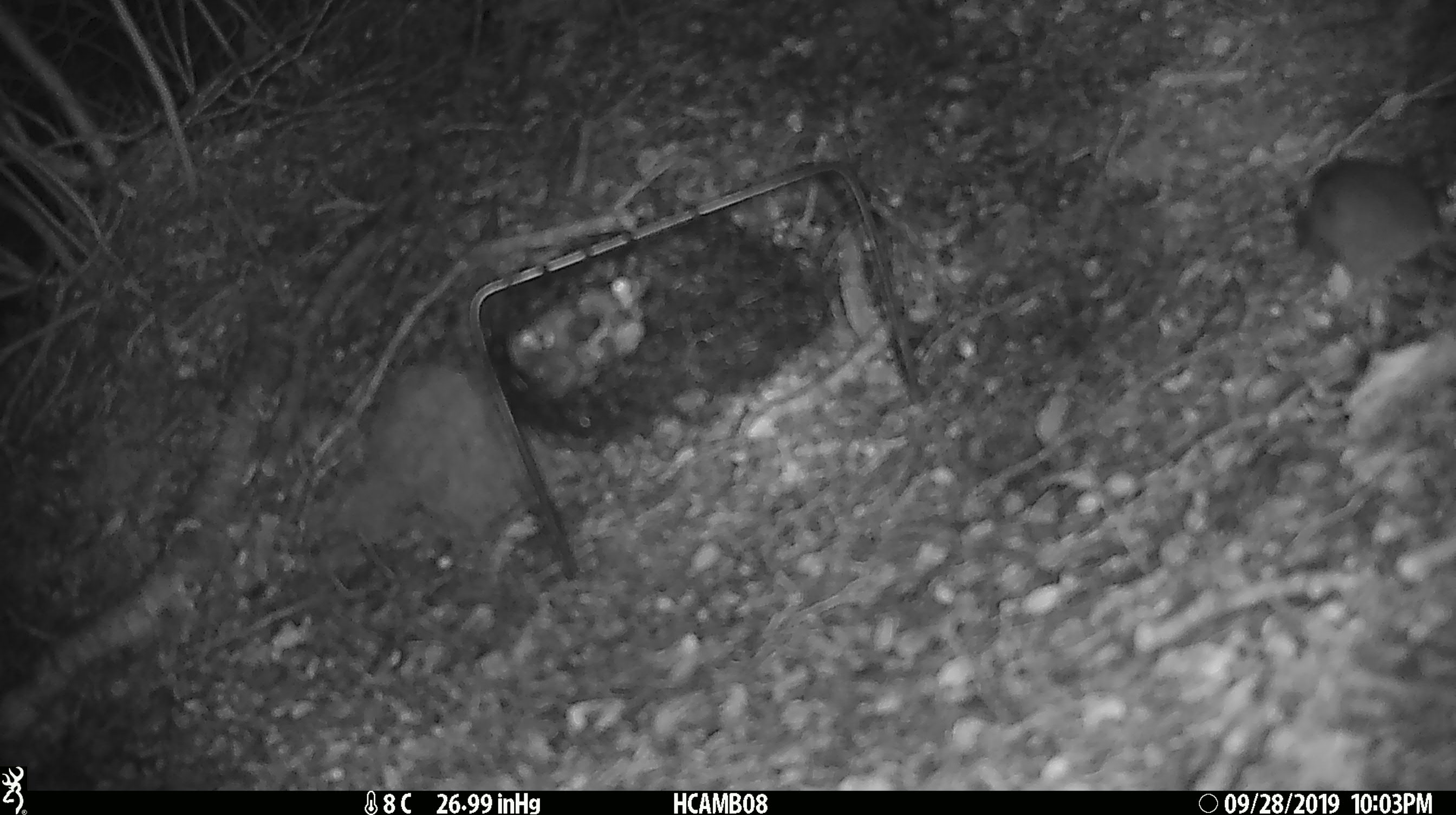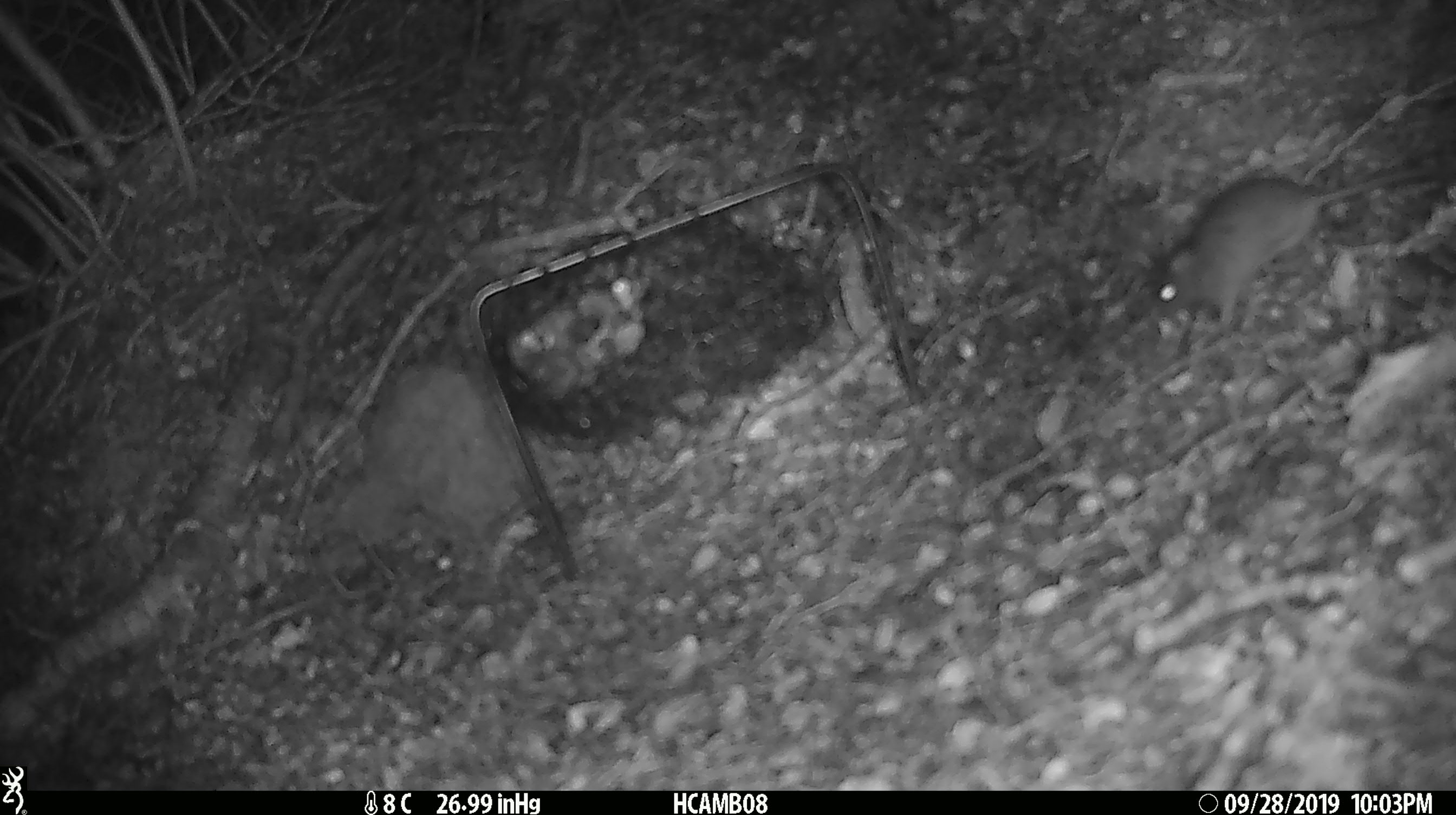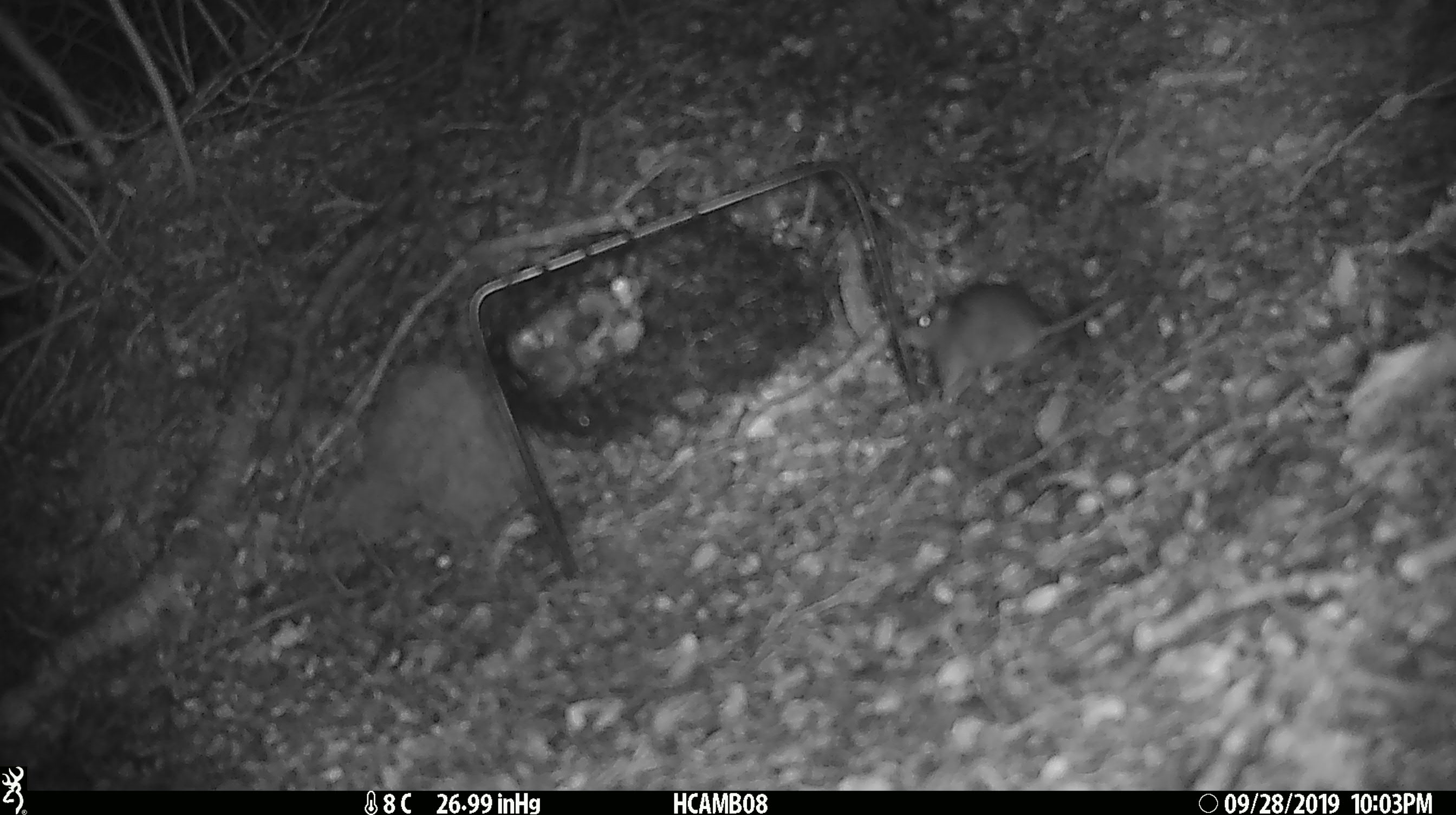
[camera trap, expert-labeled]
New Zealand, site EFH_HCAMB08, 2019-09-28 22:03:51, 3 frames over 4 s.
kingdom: Animalia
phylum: Chordata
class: Mammalia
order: Rodentia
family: Muridae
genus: Mus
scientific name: Mus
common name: mouse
Mouse (Mus).